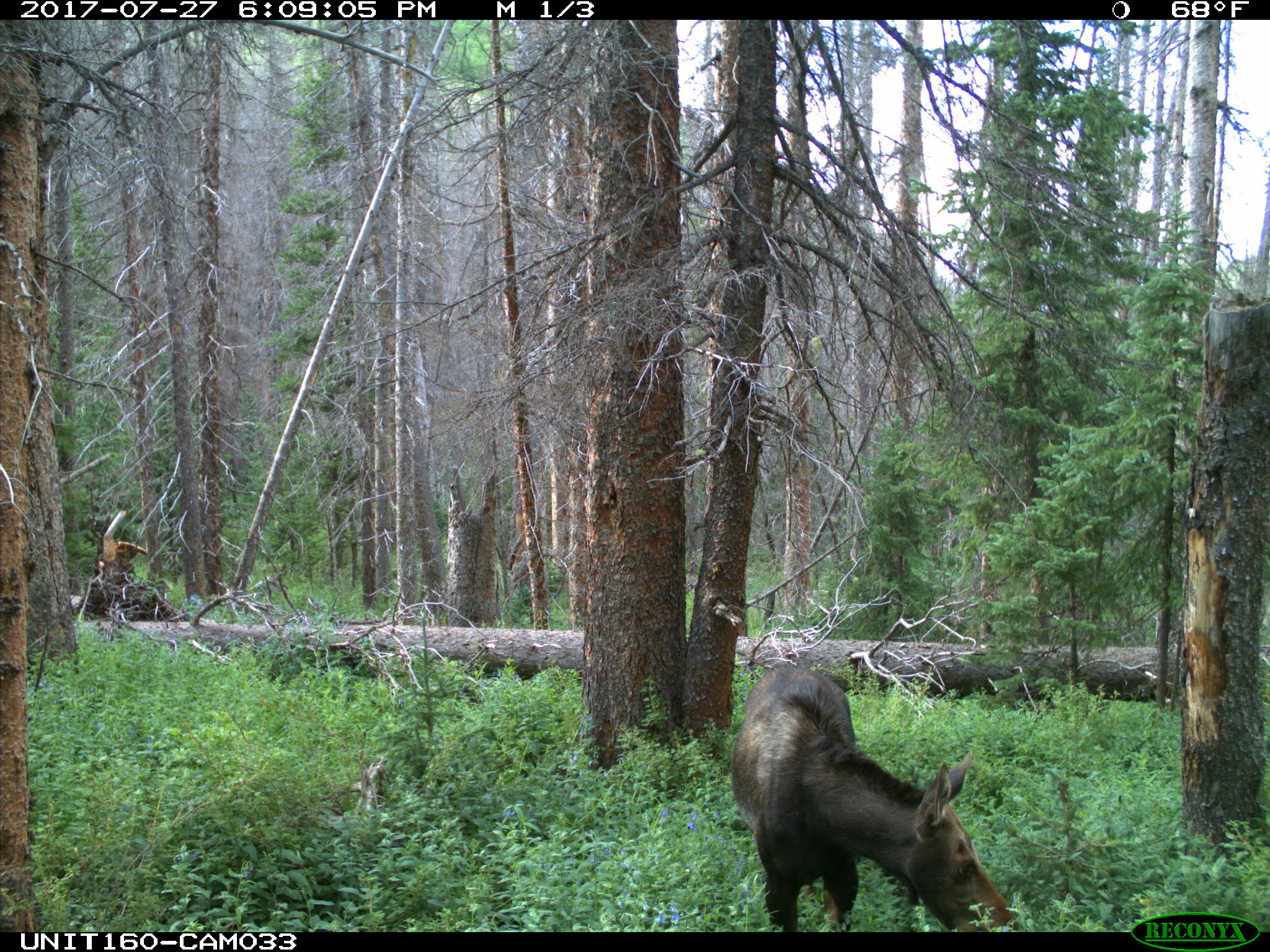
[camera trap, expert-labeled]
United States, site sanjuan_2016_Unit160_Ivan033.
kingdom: Animalia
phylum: Chordata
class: Mammalia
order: Artiodactyla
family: Cervidae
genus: Alces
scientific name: Alces alces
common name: moose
Alces alces (moose).